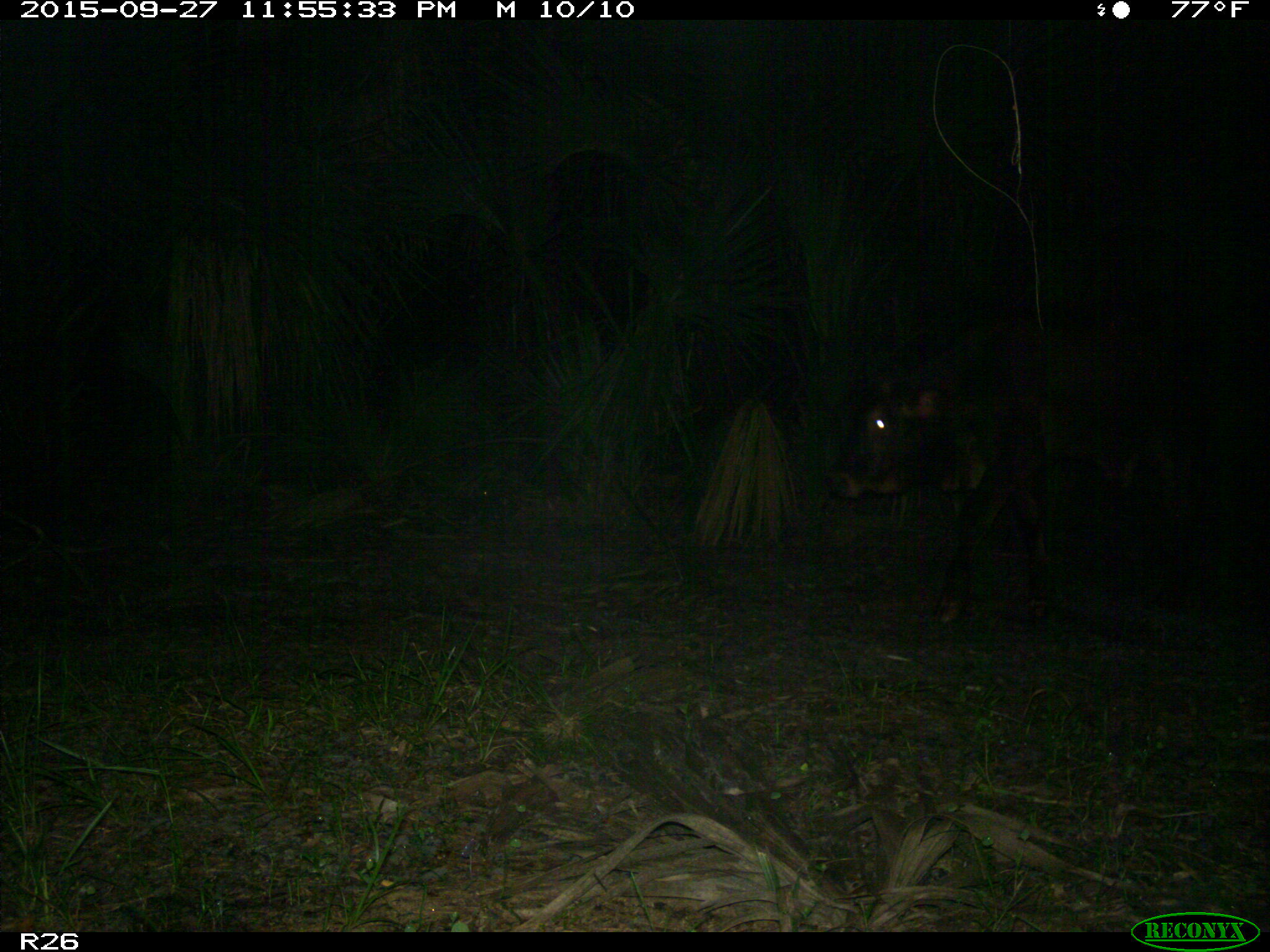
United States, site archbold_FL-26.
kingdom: Animalia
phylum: Chordata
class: Mammalia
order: Artiodactyla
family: Bovidae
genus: Bos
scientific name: Bos taurus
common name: domestic cow